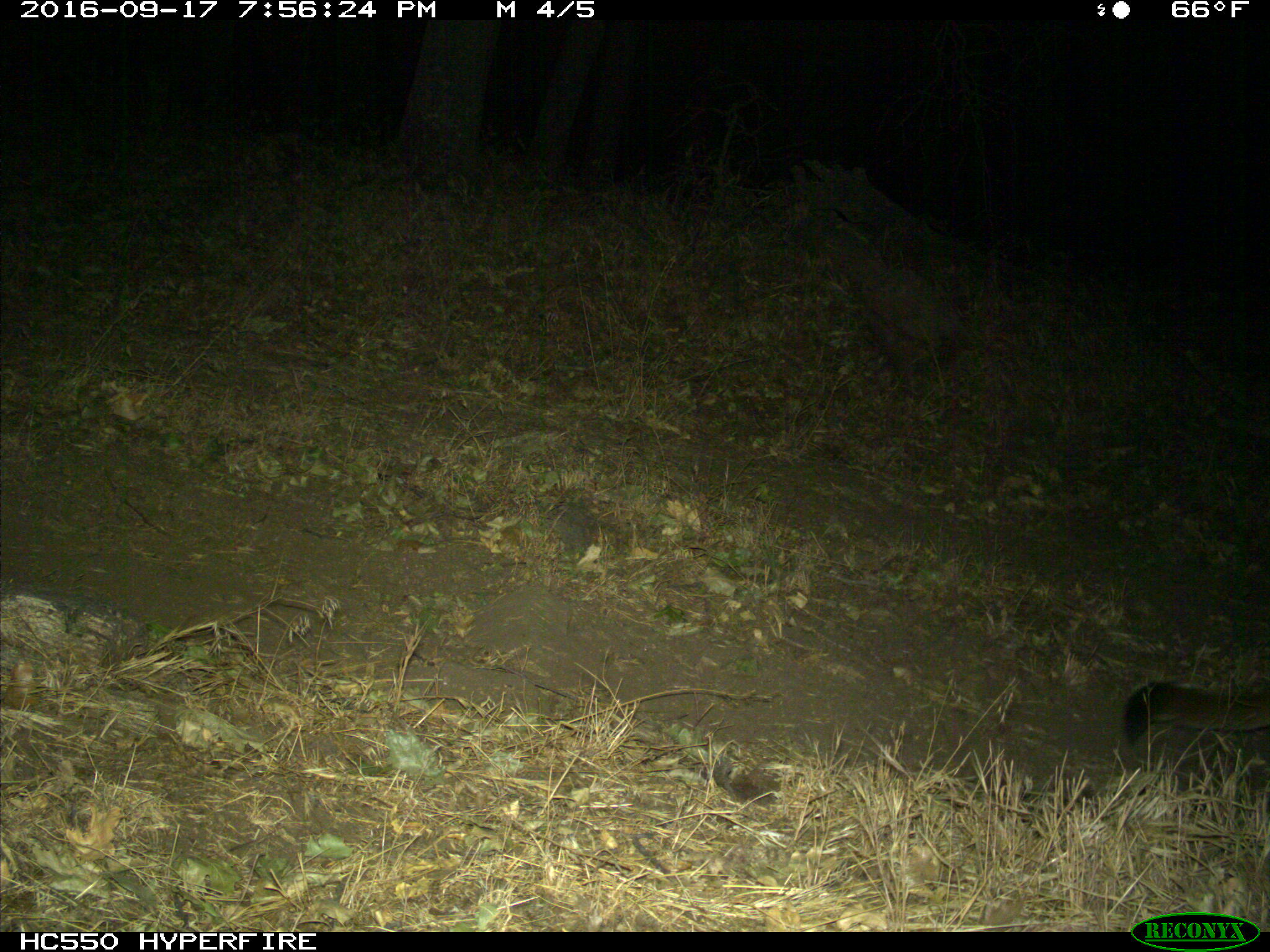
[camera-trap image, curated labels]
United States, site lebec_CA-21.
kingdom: Animalia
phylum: Chordata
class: Mammalia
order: Carnivora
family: Felidae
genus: Puma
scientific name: Puma concolor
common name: mountain lion